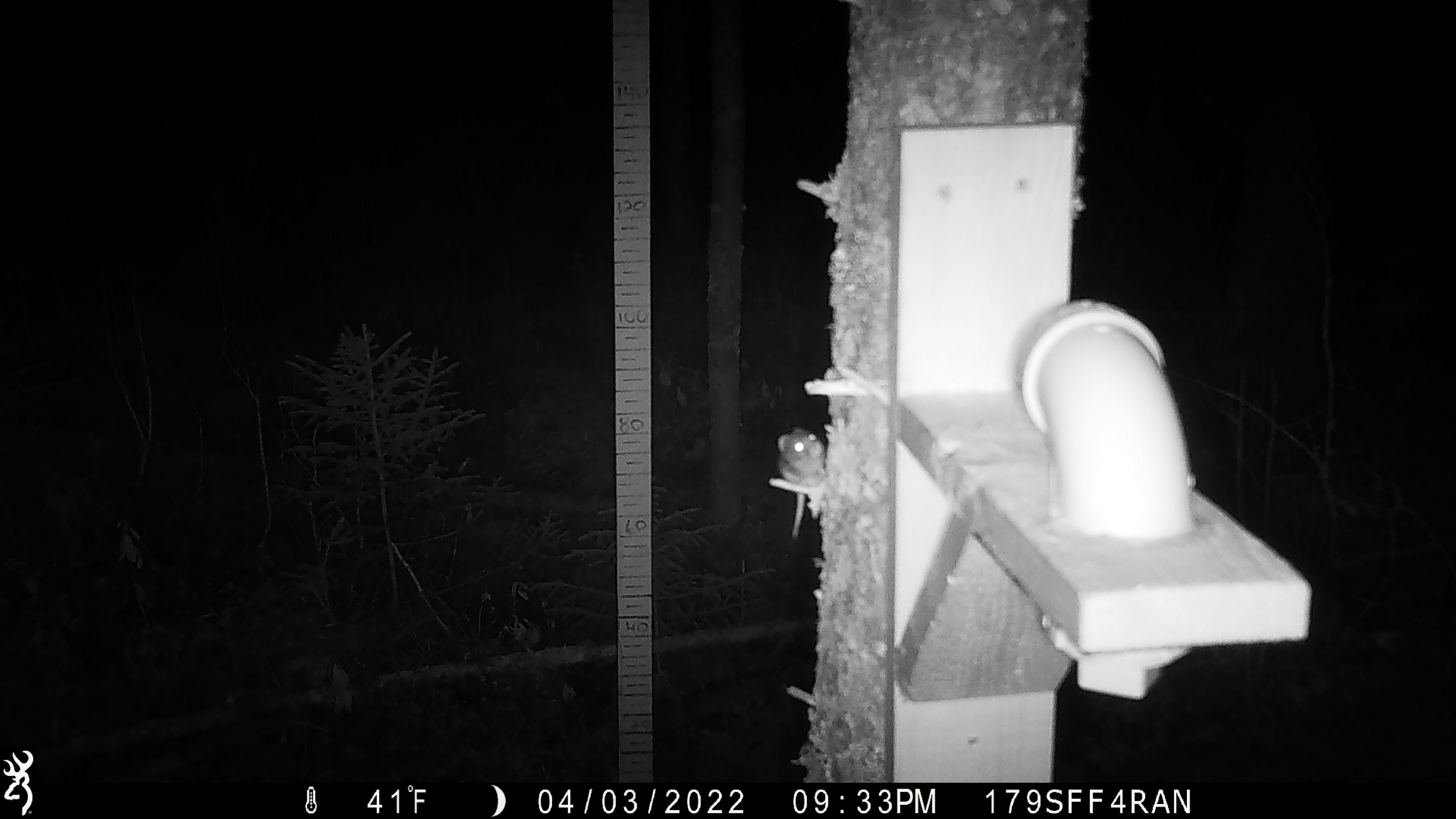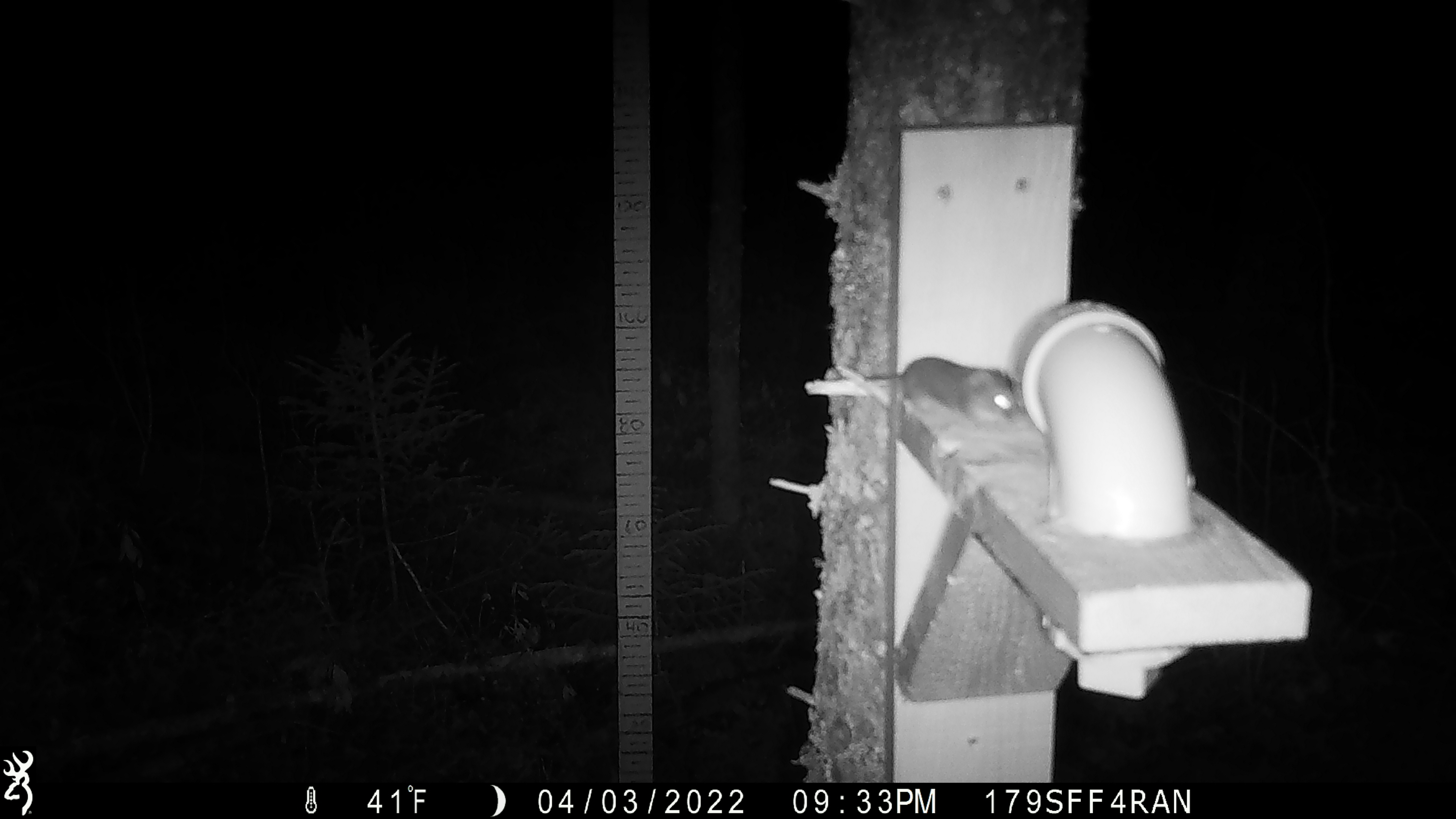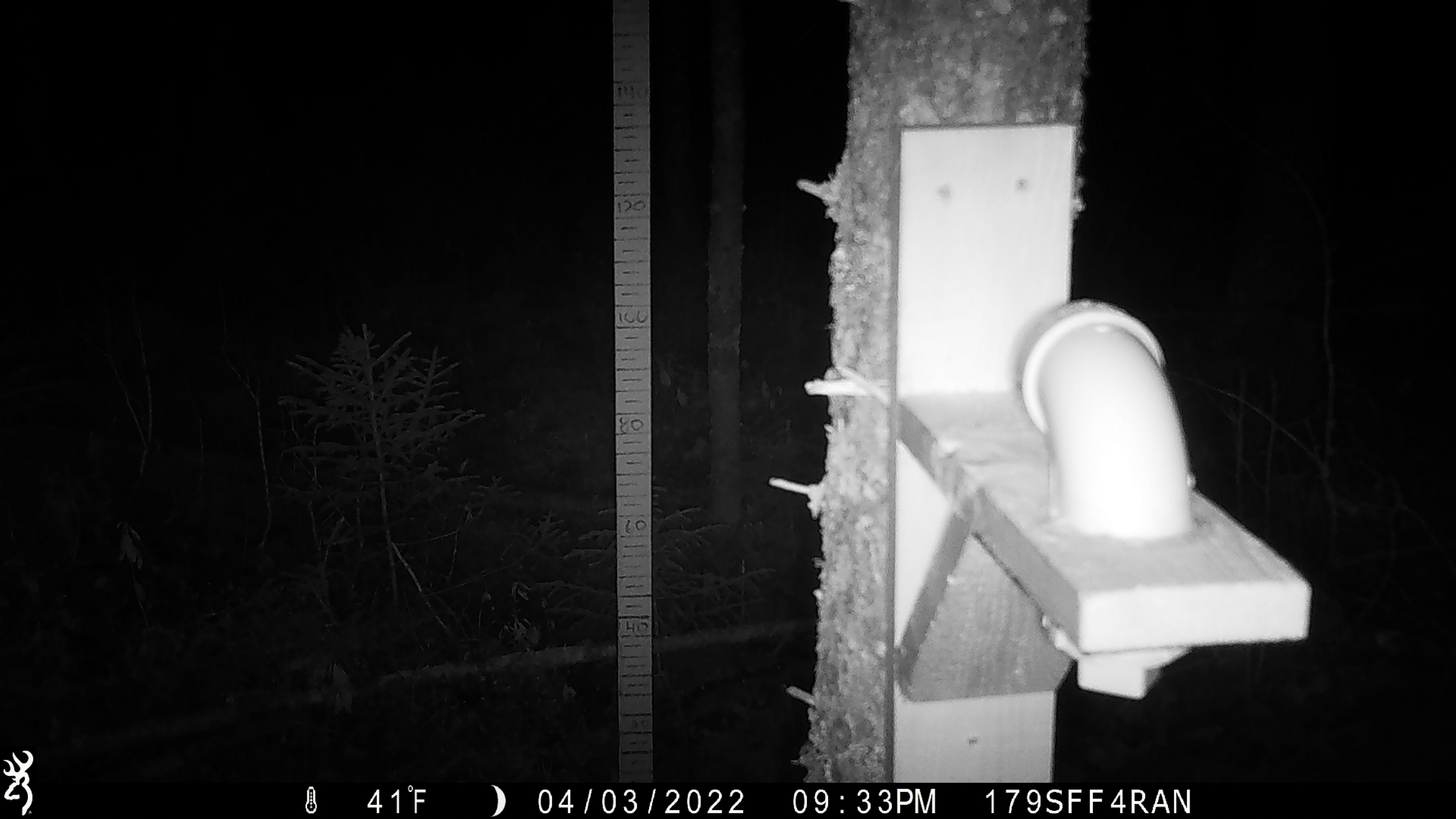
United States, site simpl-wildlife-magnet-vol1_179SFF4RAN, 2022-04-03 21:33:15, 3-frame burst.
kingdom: Animalia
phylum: Chordata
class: Mammalia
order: Rodentia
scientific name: Rodentia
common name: mouse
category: mouse sp.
Mouse sp. (mouse) (Rodentia).